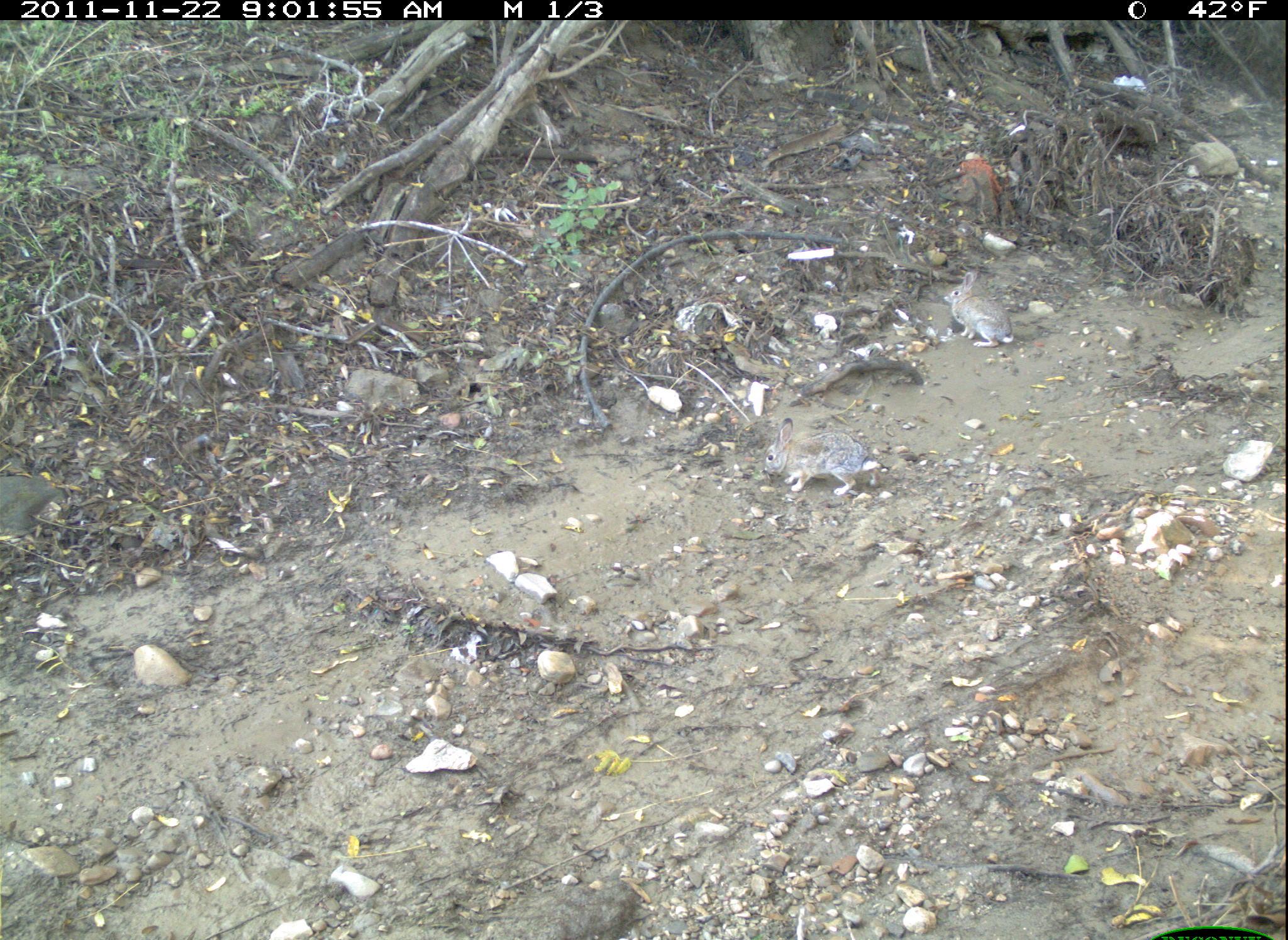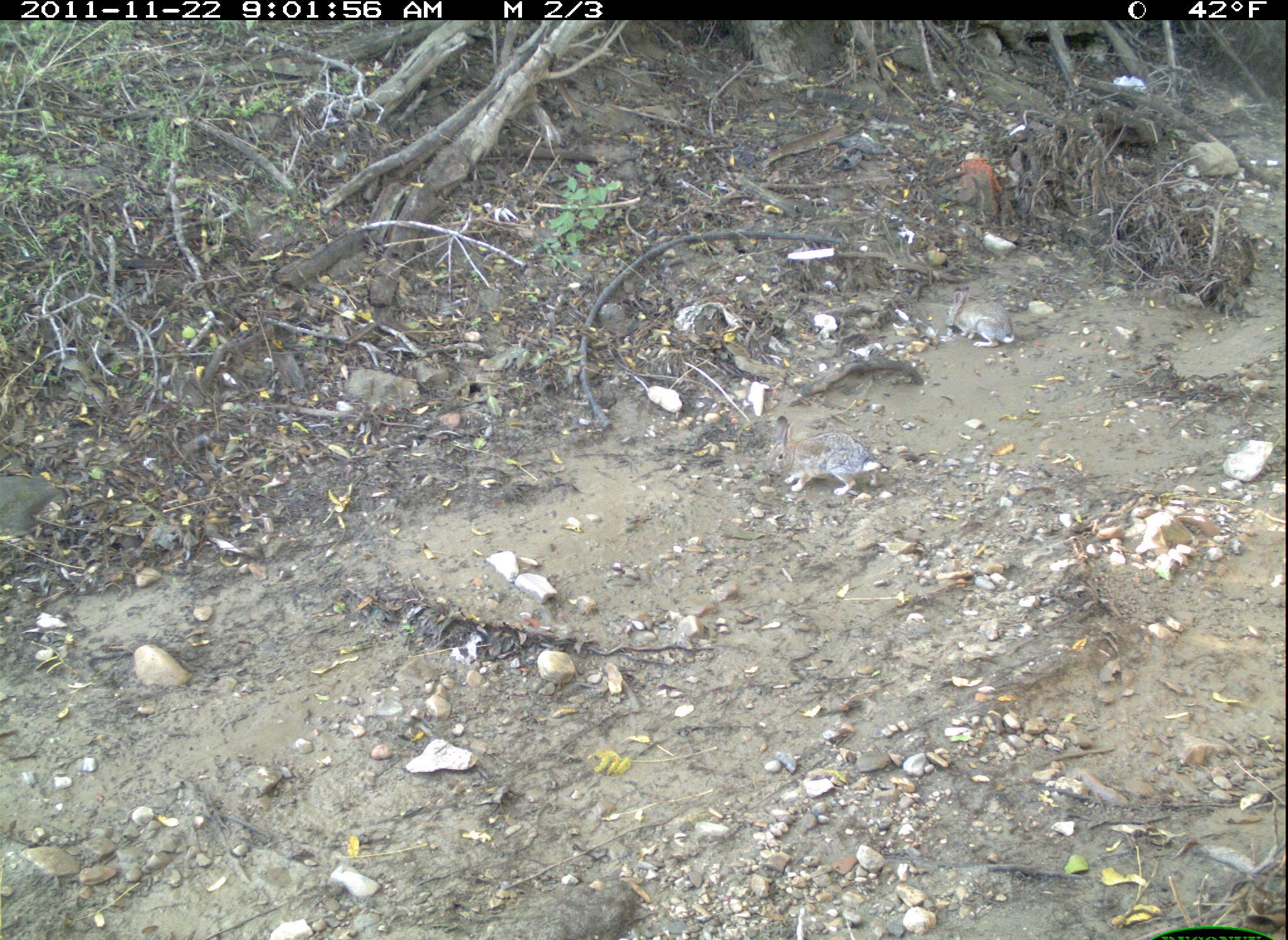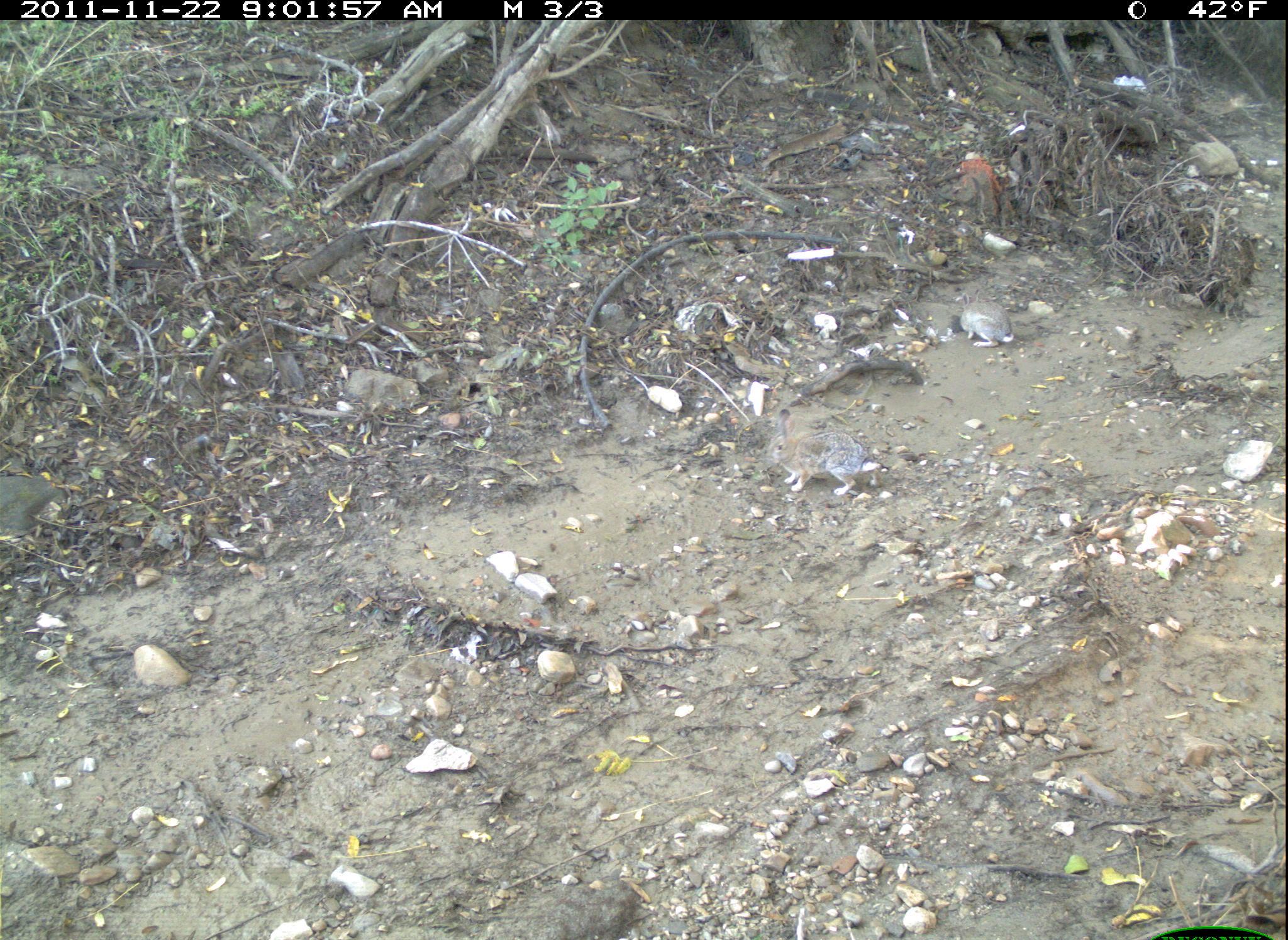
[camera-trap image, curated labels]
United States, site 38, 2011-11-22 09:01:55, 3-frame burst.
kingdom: Animalia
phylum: Chordata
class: Mammalia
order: Lagomorpha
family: Leporidae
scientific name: Leporidae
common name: rabbits and hares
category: rabbit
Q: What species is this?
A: Rabbit (rabbits and hares) (Leporidae).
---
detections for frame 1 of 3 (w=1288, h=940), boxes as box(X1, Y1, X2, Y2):
rabbit: box(757, 419, 892, 506); box(942, 266, 1021, 348)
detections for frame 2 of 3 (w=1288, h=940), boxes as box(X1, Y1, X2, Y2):
rabbit: box(763, 413, 884, 498); box(942, 283, 1019, 352)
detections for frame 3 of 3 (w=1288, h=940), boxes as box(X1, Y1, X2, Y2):
rabbit: box(753, 403, 886, 511); box(942, 288, 1021, 353)